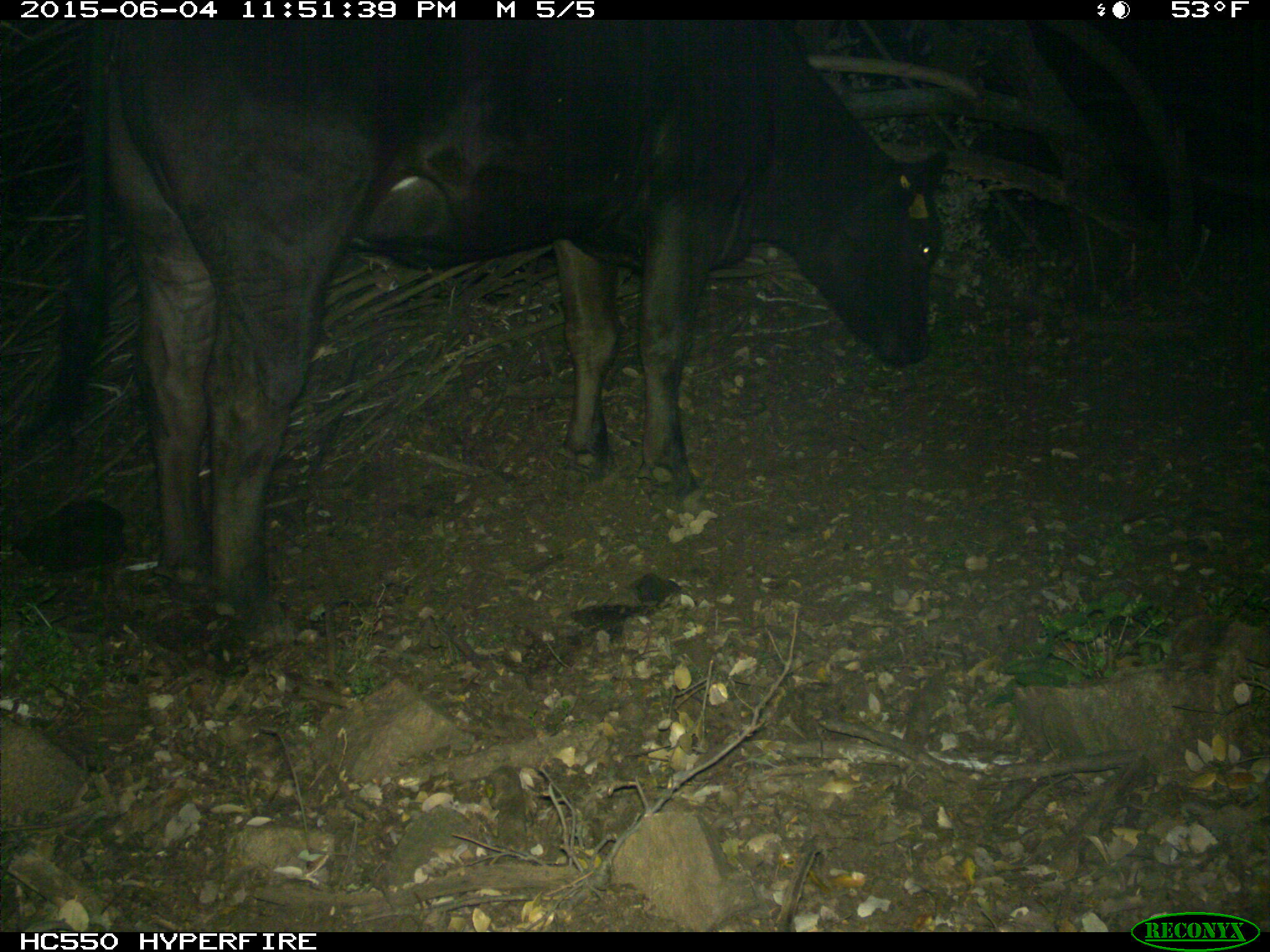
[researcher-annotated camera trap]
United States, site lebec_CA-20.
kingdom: Animalia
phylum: Chordata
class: Mammalia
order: Artiodactyla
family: Bovidae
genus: Bos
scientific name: Bos taurus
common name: domestic cow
Bos taurus (domestic cow).